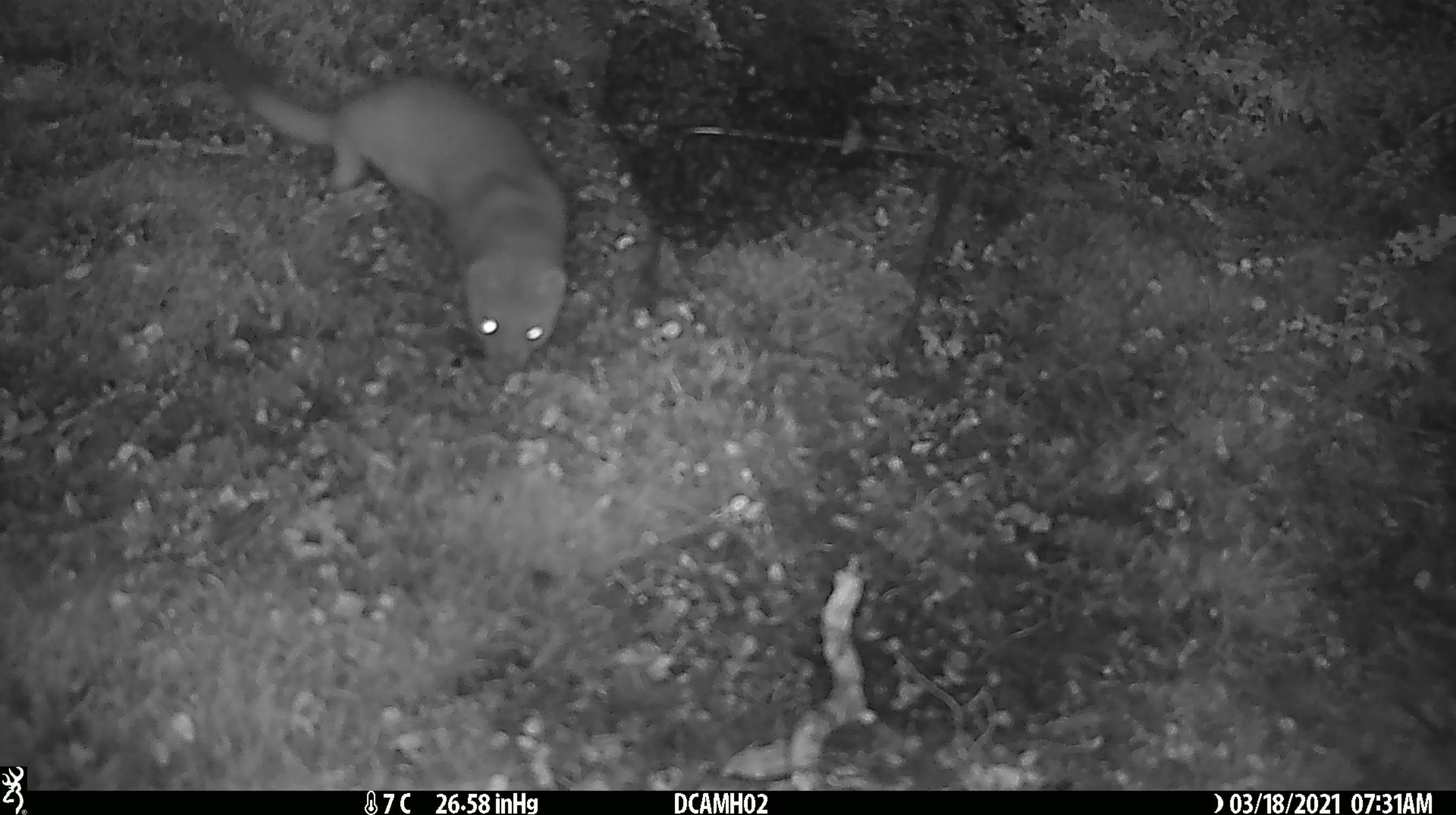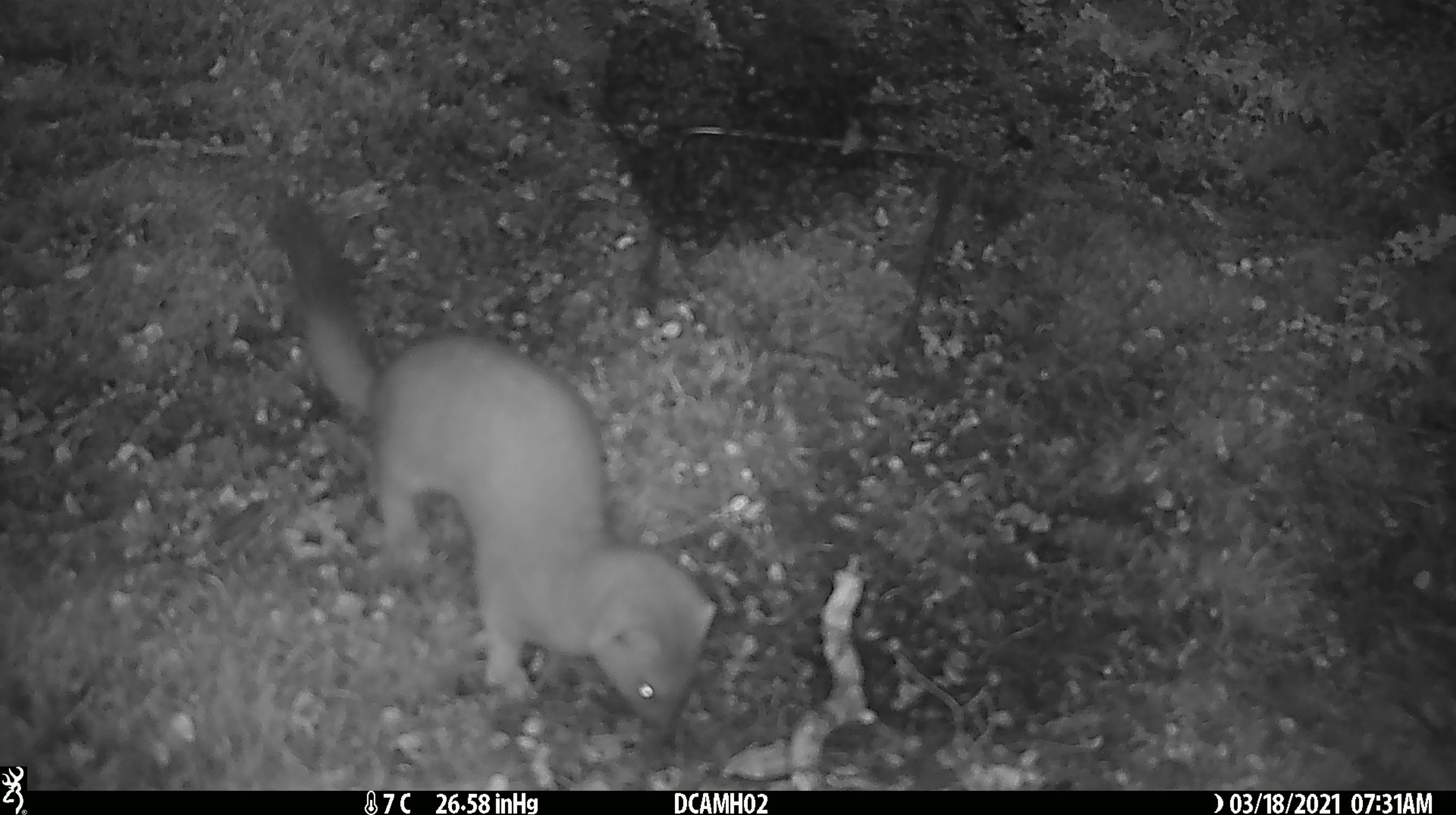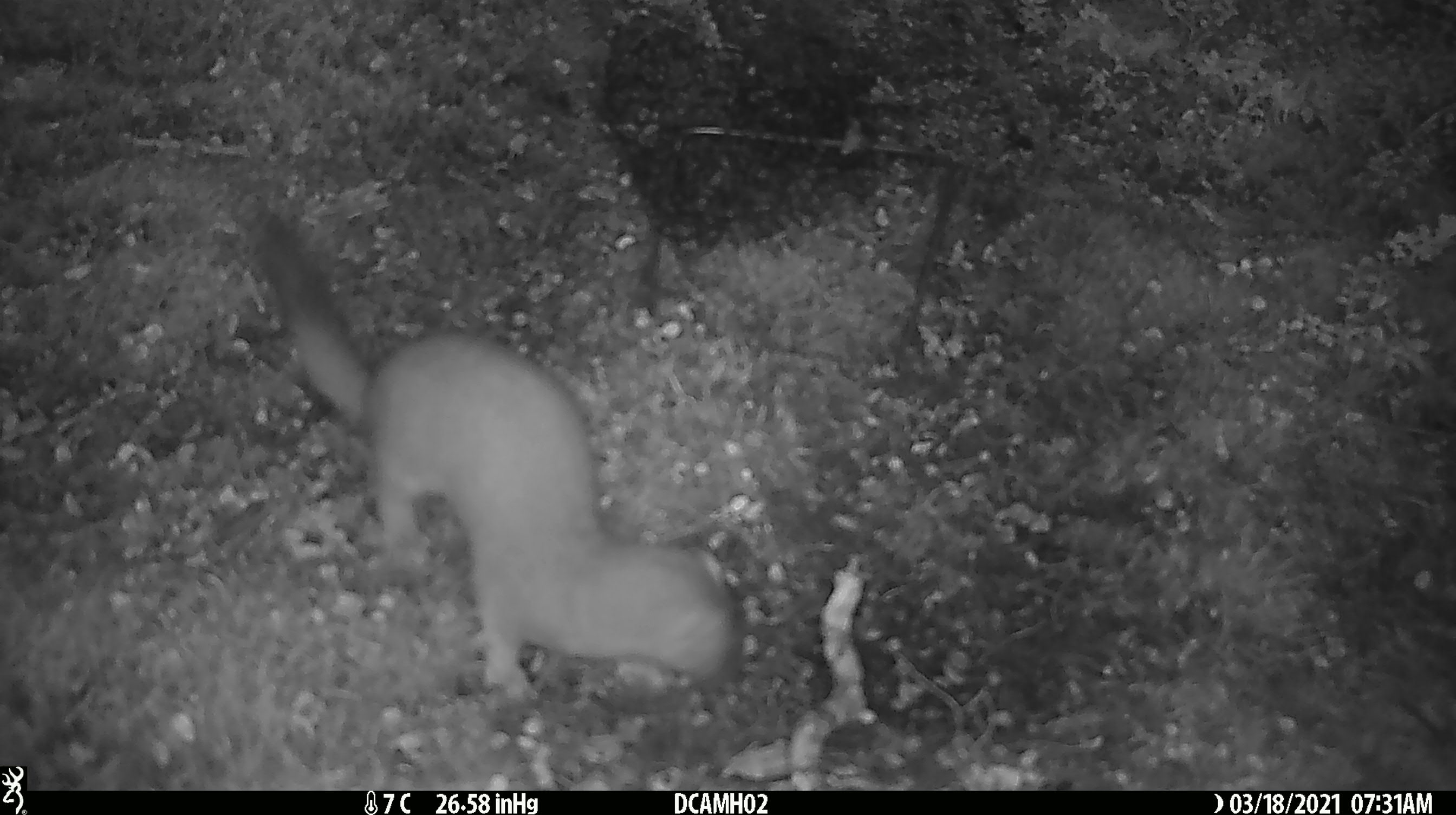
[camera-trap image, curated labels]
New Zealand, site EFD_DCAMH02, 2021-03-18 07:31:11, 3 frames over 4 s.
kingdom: Animalia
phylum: Chordata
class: Mammalia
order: Carnivora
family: Mustelidae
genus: Mustela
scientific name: Mustela erminea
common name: stoat